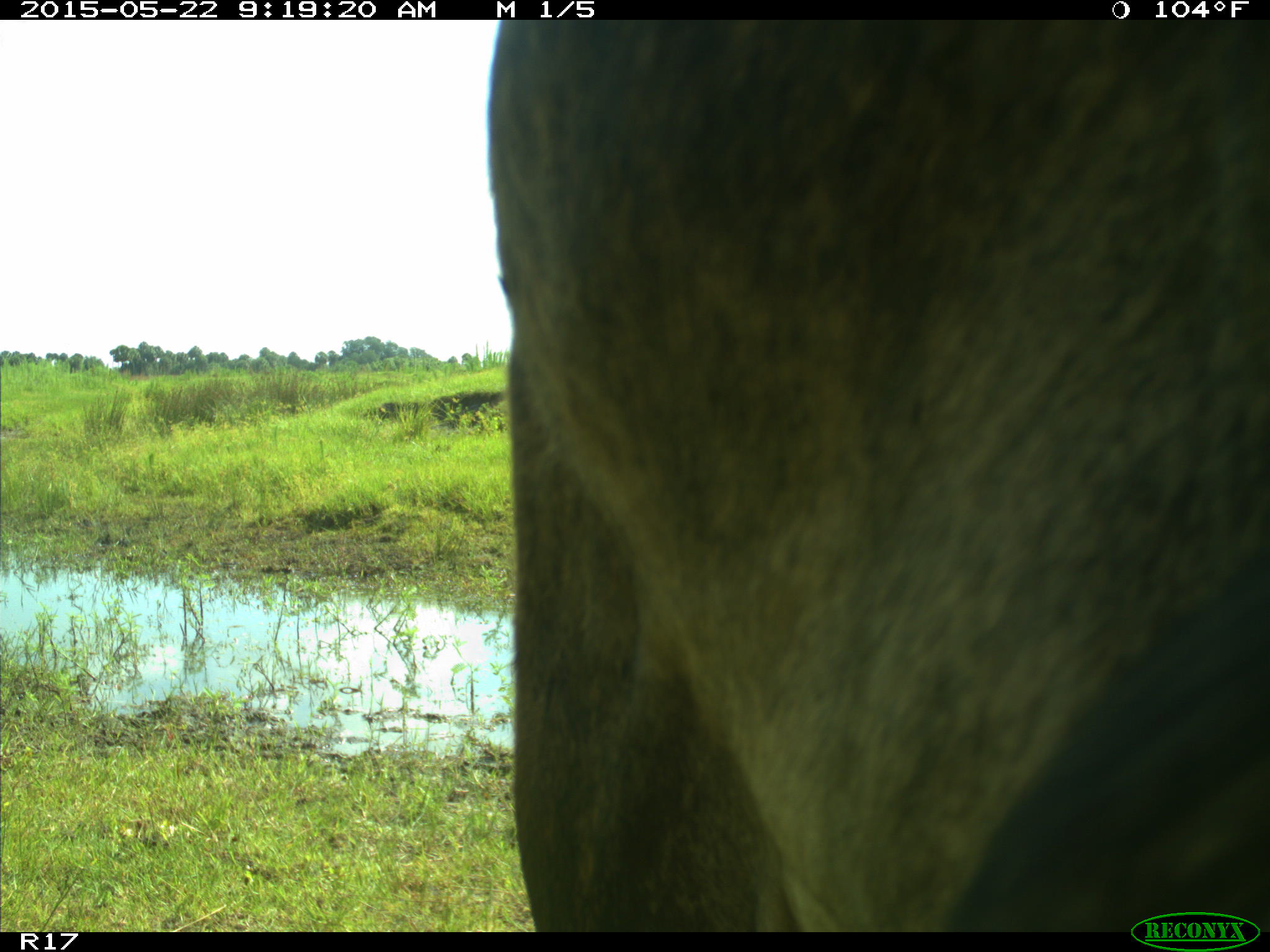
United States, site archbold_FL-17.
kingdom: Animalia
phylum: Chordata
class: Mammalia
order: Artiodactyla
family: Bovidae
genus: Bos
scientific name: Bos taurus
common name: domestic cow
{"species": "Bos taurus (domestic cow)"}